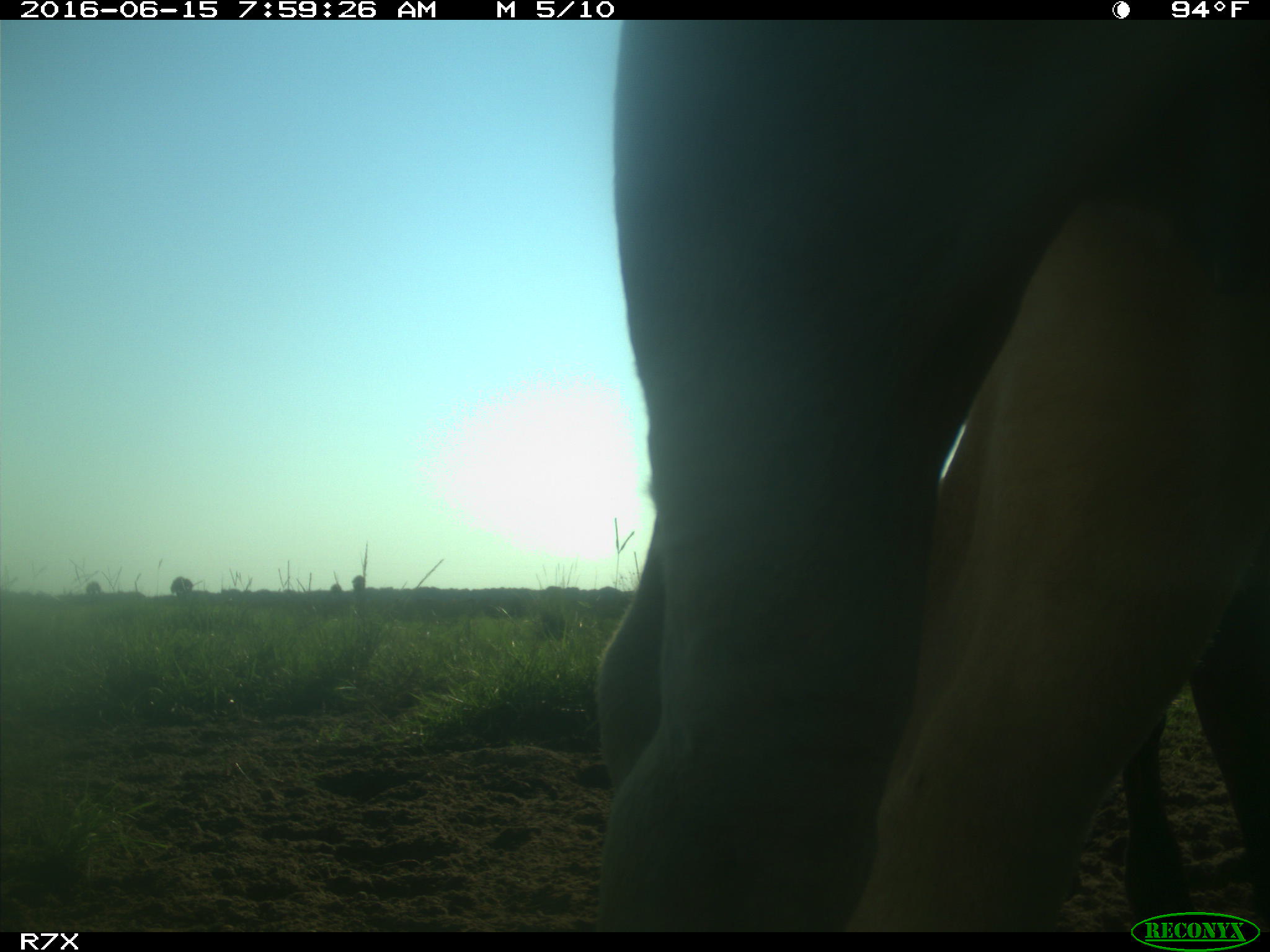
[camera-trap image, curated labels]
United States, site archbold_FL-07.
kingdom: Animalia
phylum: Chordata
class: Mammalia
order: Artiodactyla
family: Bovidae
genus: Bos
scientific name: Bos taurus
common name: domestic cow